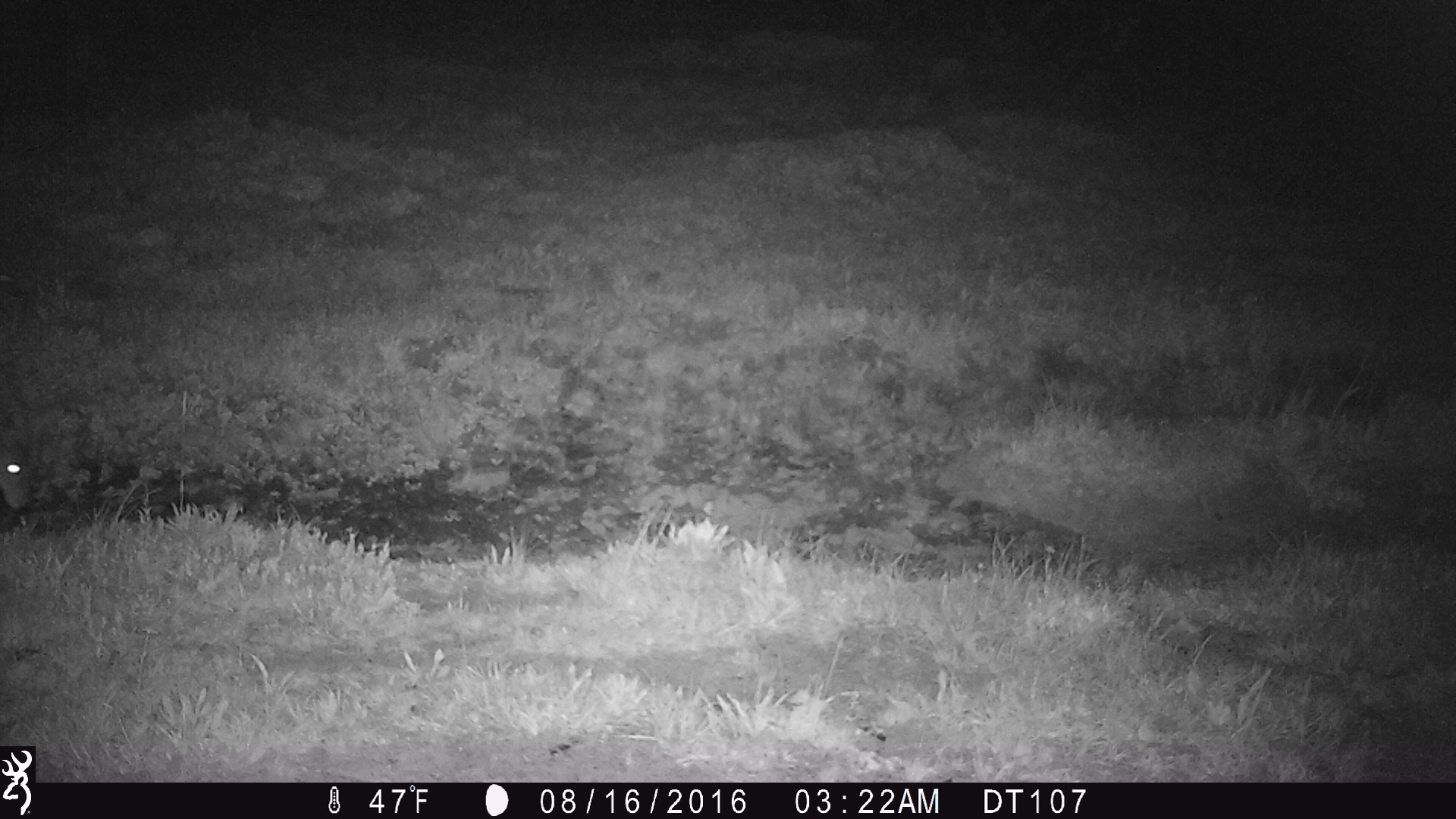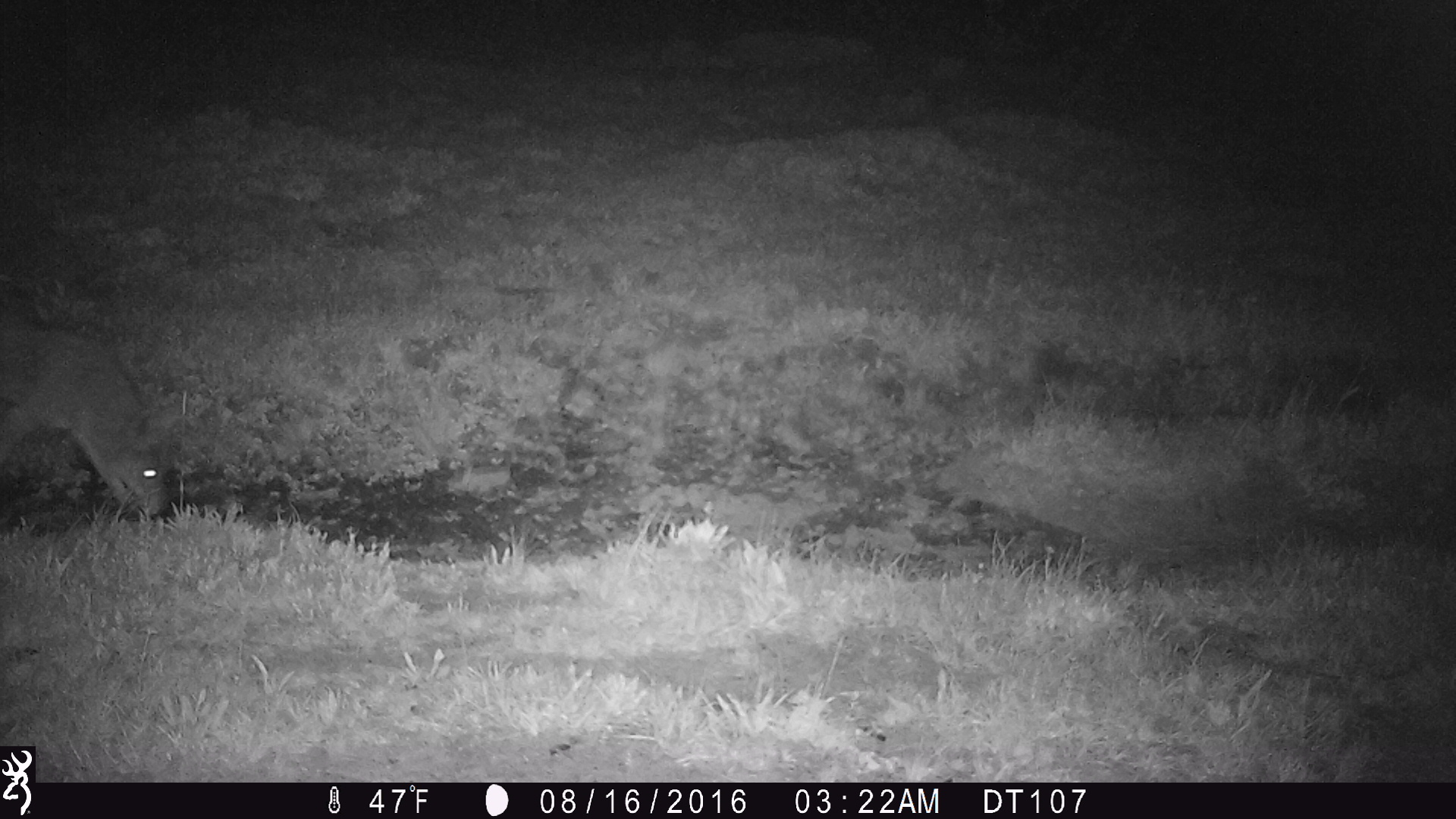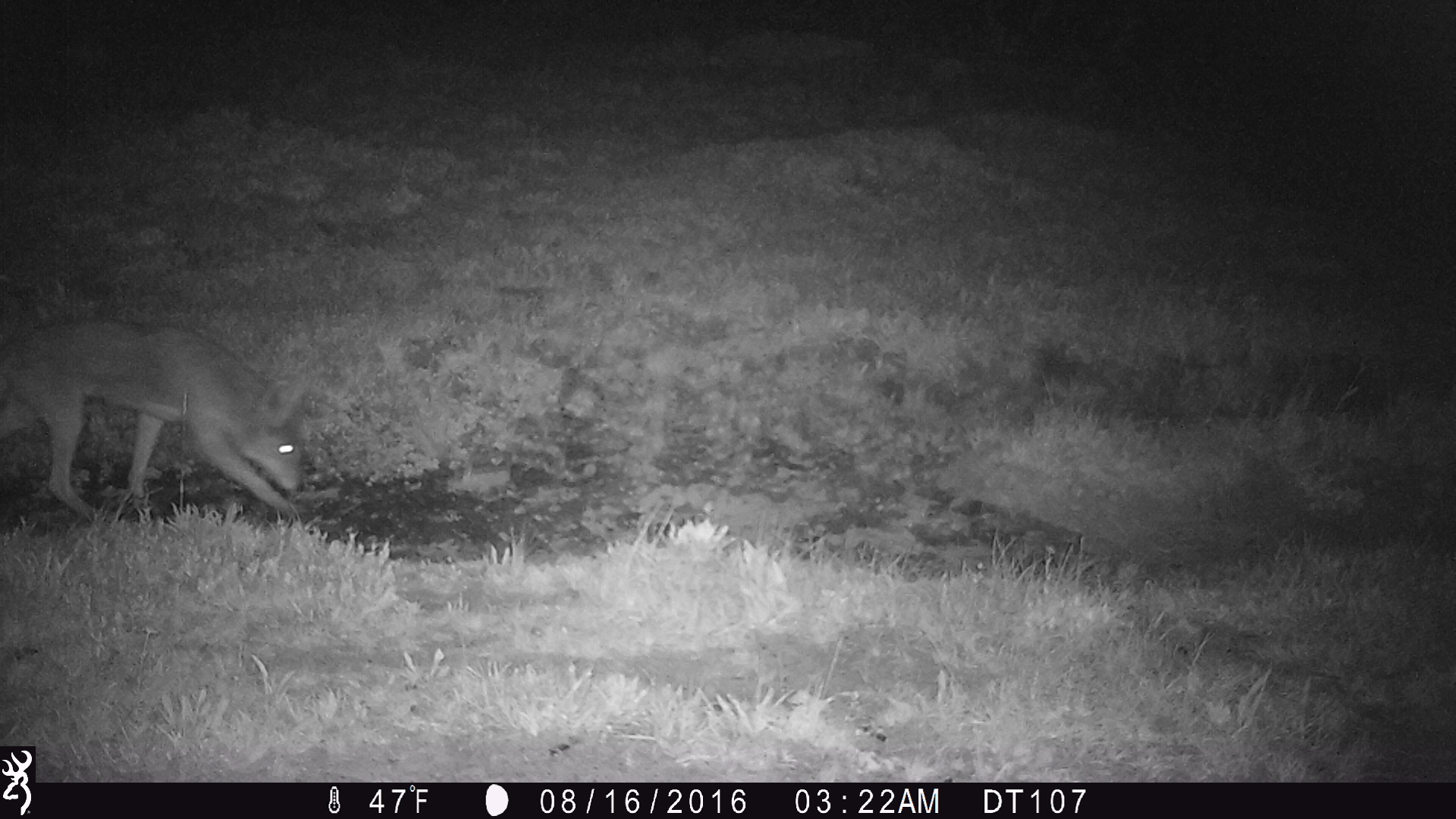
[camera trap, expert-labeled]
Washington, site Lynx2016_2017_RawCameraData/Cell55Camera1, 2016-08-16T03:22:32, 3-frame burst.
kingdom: Animalia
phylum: Chordata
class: Mammalia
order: Carnivora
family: Canidae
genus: Canis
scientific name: Canis latrans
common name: coyote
Canis latrans (coyote). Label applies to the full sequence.